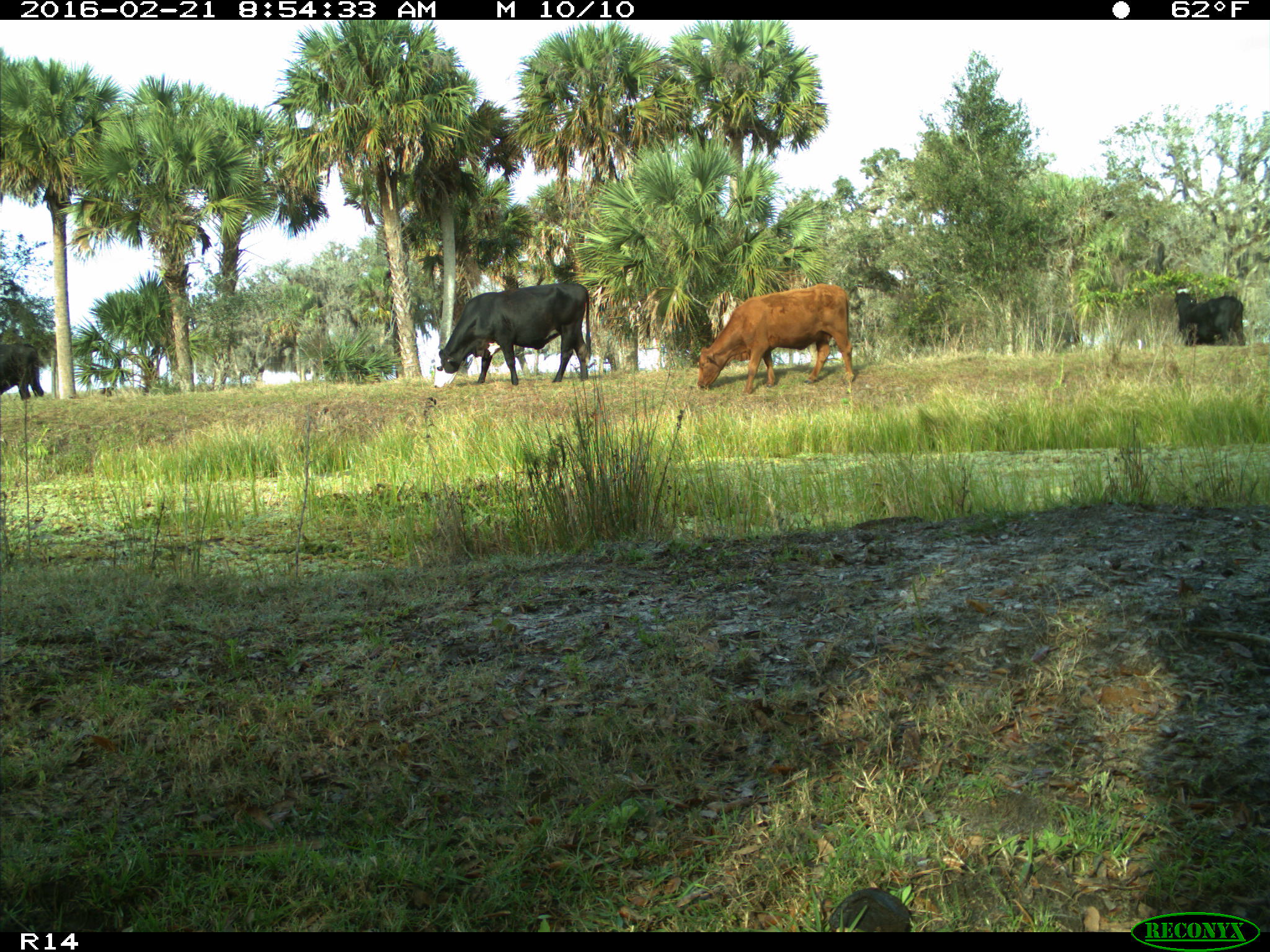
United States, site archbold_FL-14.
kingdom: Animalia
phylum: Chordata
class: Mammalia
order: Artiodactyla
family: Bovidae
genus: Bos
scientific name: Bos taurus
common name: domestic cow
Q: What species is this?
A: Bos taurus (domestic cow).